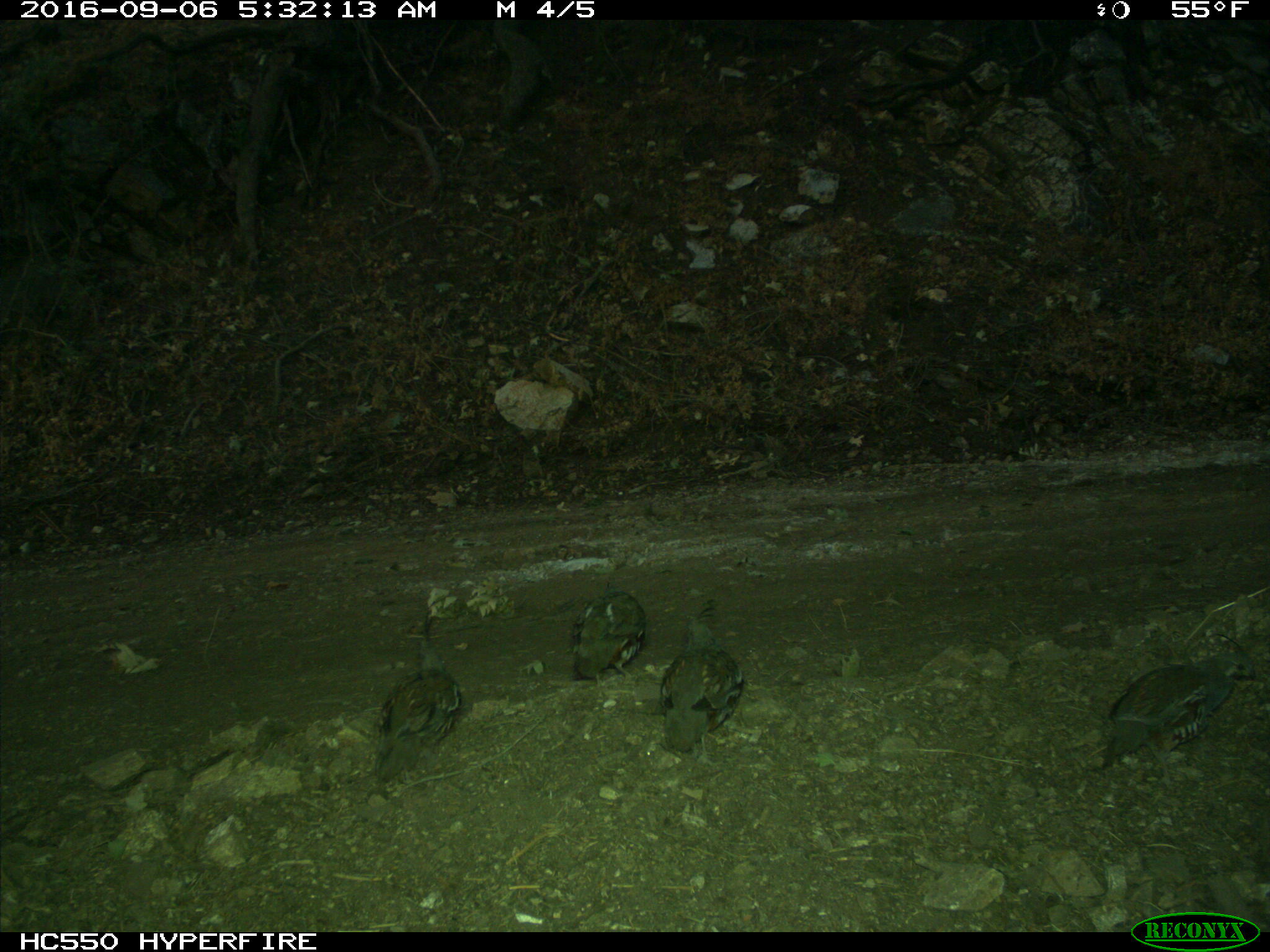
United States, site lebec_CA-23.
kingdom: Animalia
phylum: Chordata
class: Aves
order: Galliformes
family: Odontophoridae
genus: Callipepla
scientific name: Callipepla californica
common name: california quail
Callipepla californica (california quail).